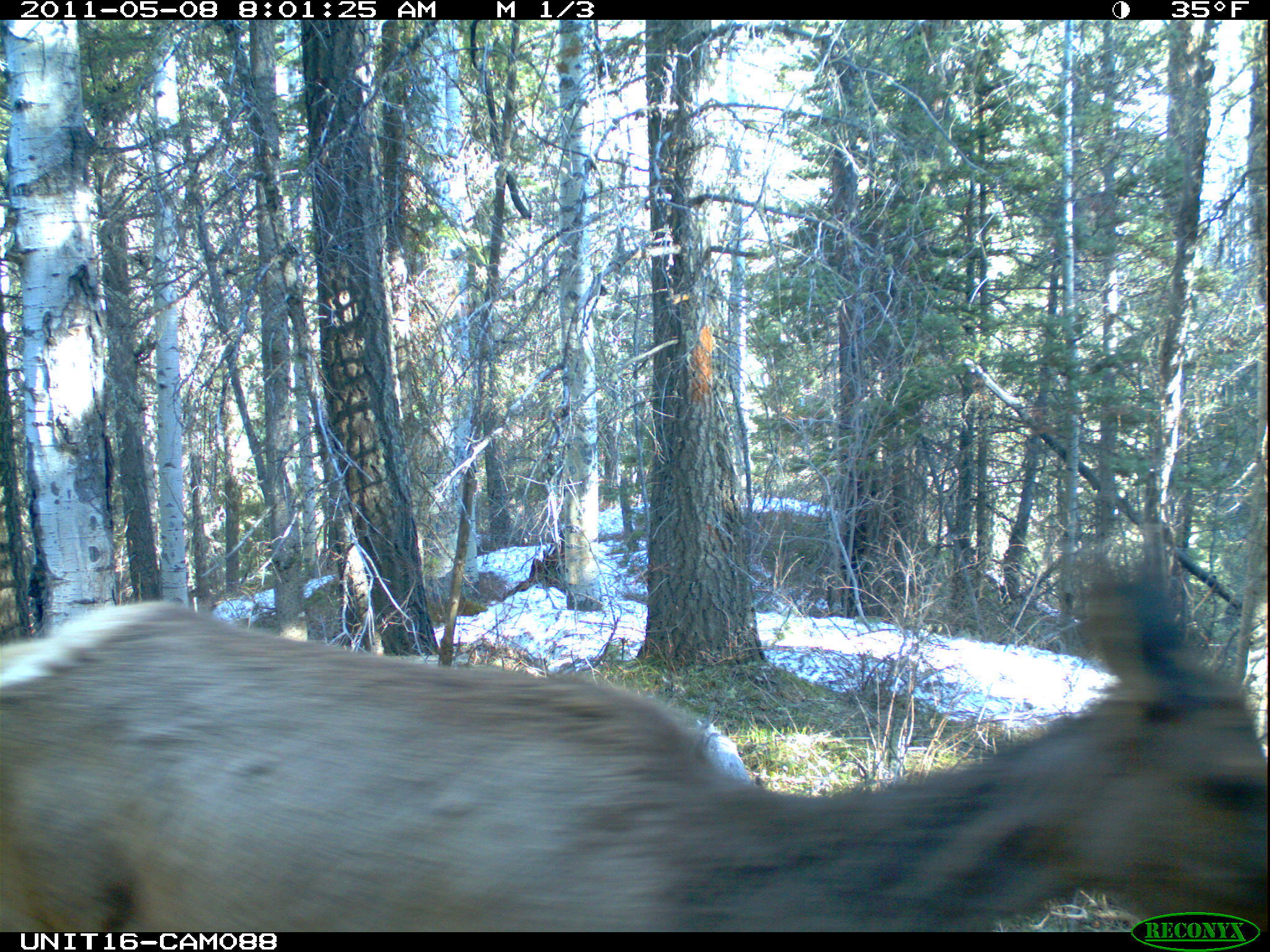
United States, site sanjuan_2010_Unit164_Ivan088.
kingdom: Animalia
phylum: Chordata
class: Mammalia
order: Artiodactyla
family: Cervidae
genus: Cervus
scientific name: Cervus elaphus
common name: red deer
Cervus elaphus (red deer).